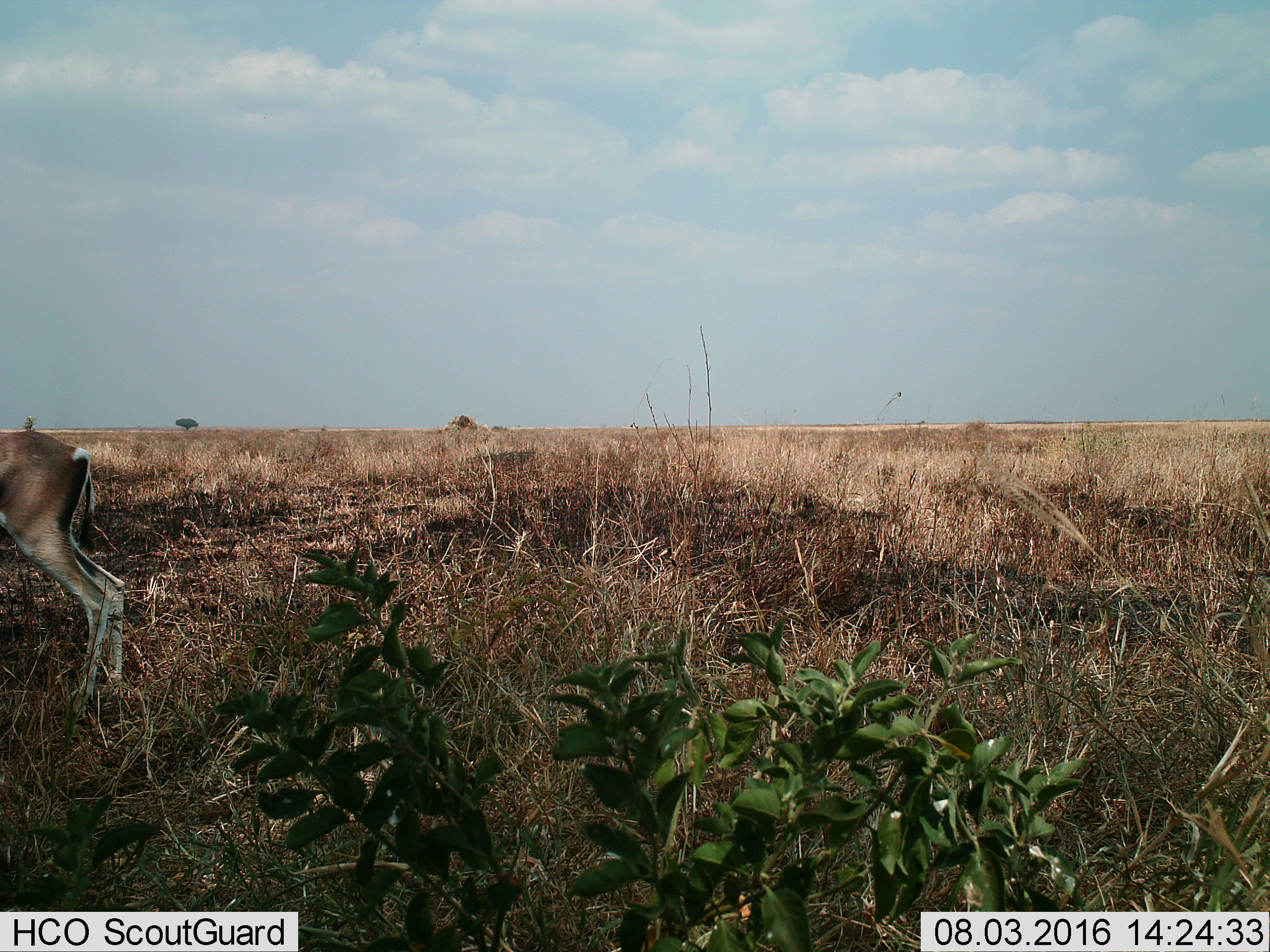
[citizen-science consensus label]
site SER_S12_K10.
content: unidentified animal